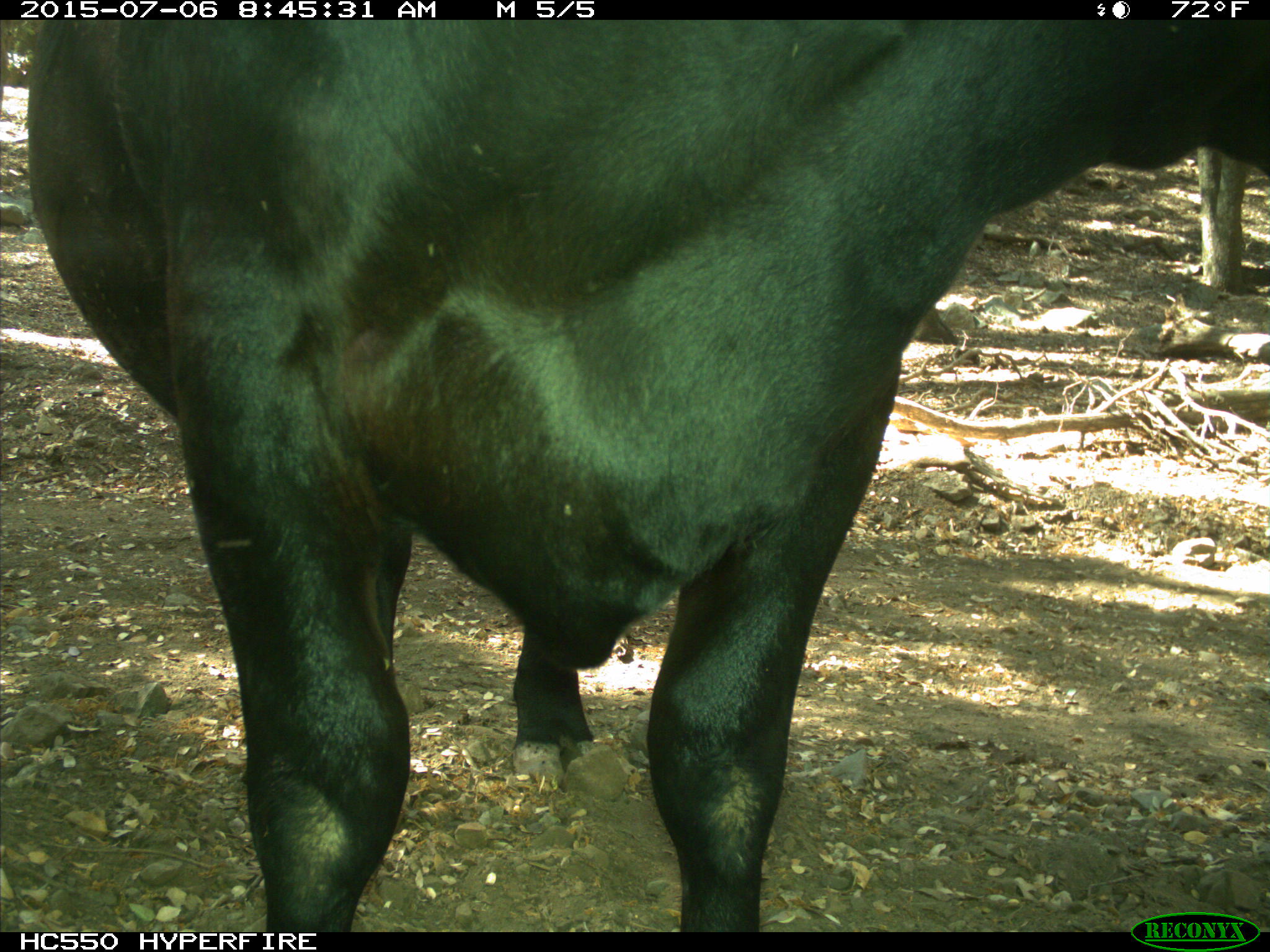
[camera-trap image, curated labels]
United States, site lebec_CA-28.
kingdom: Animalia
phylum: Chordata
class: Mammalia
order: Artiodactyla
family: Bovidae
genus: Bos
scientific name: Bos taurus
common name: domestic cow